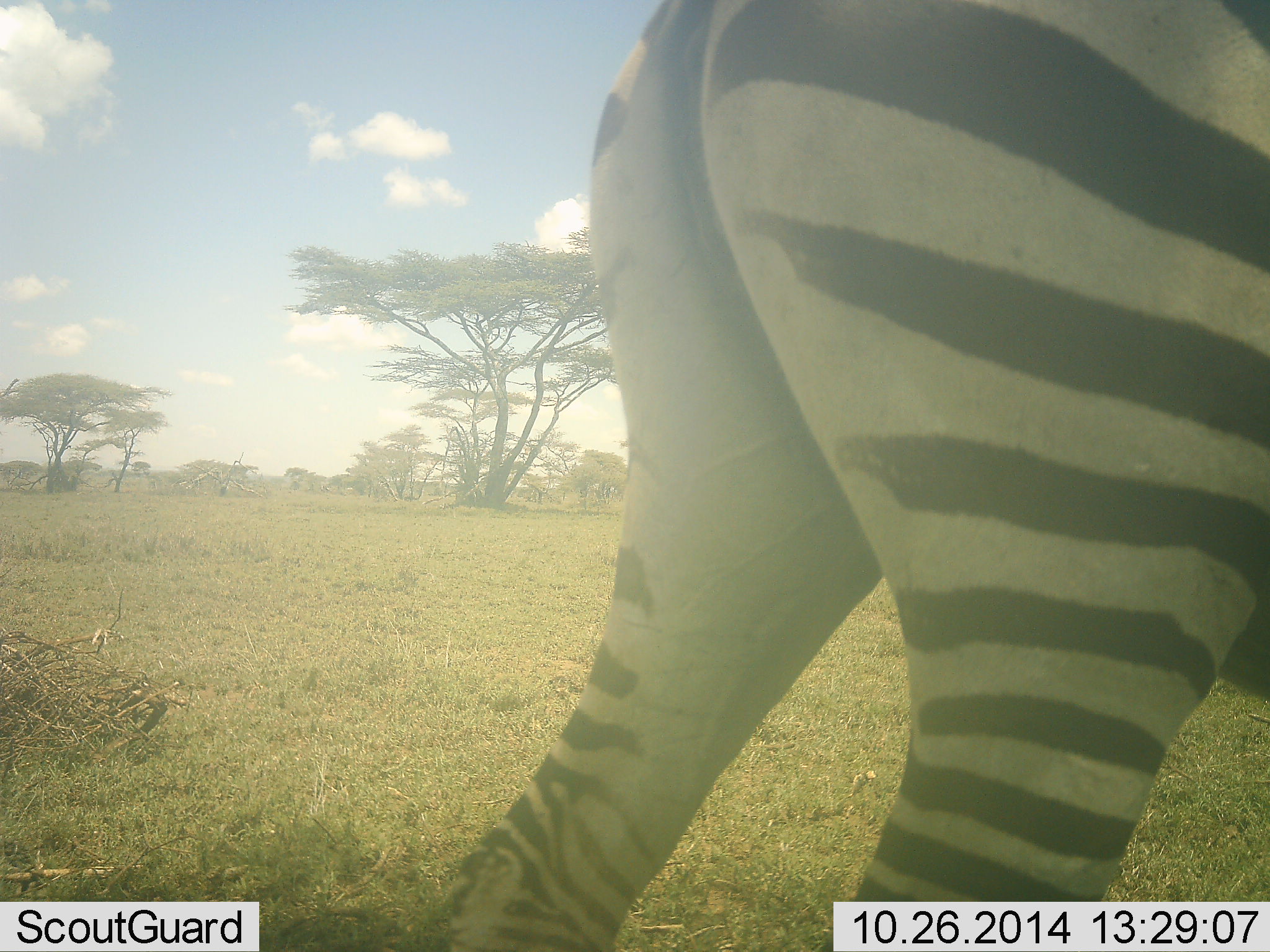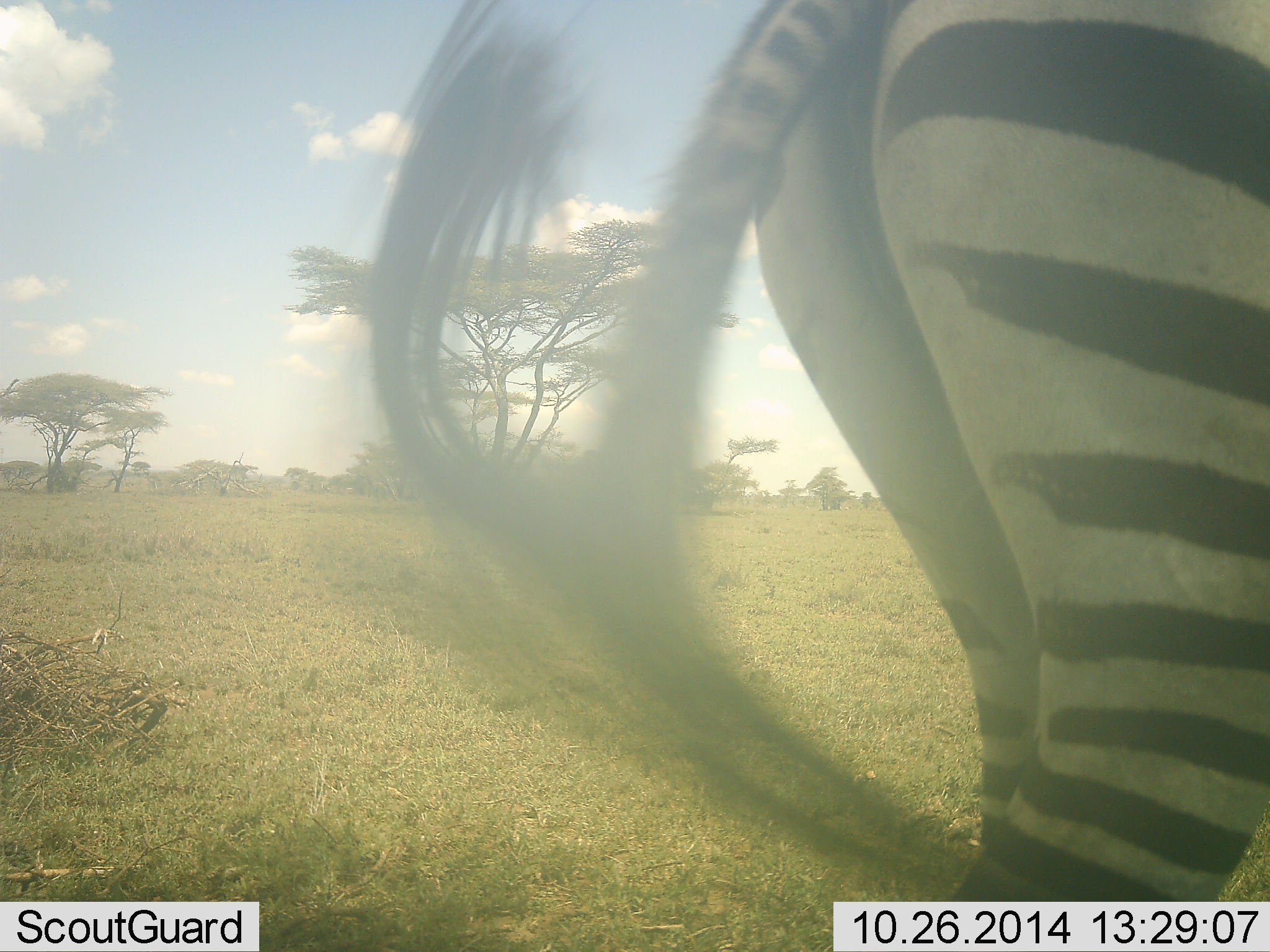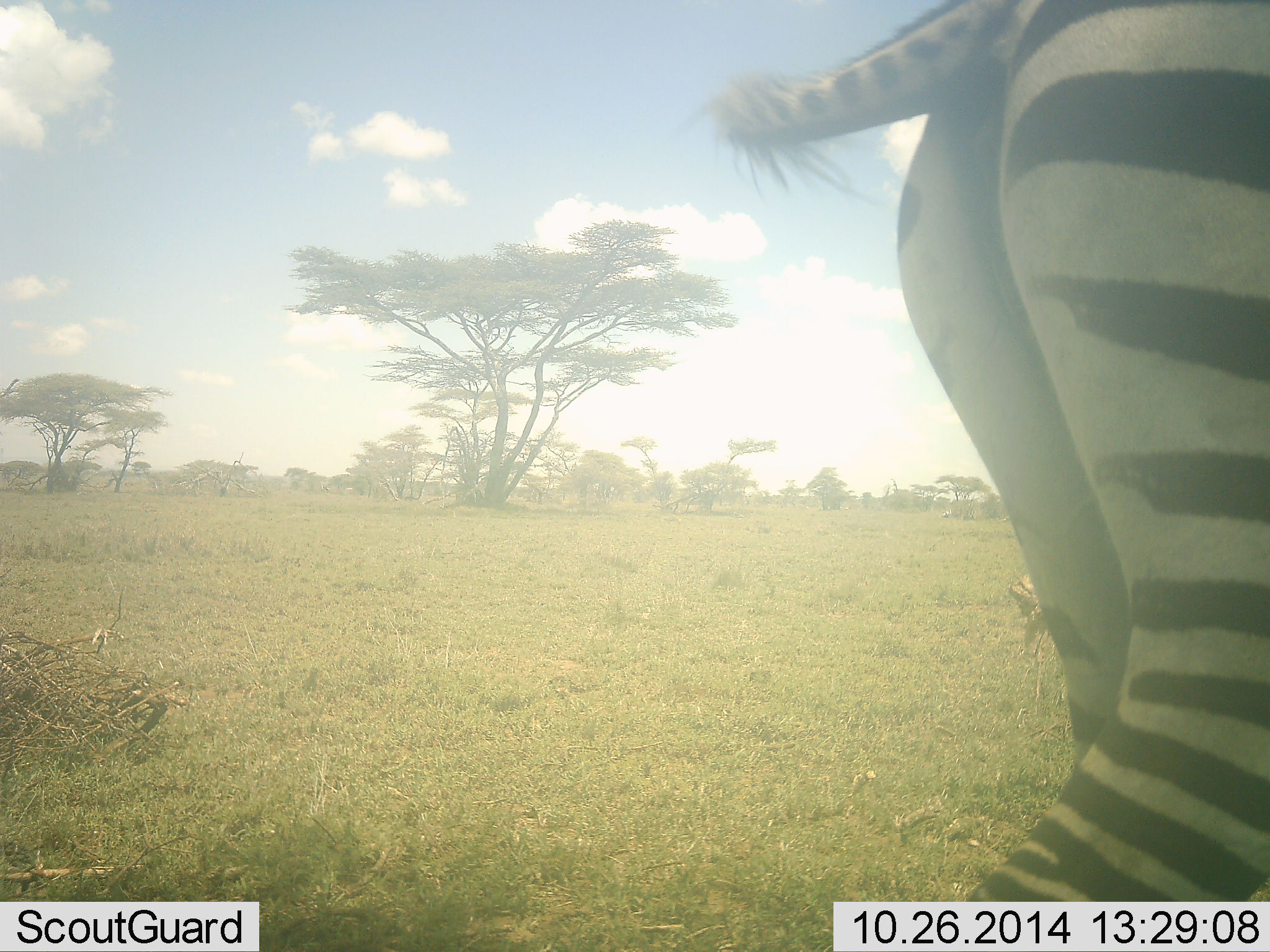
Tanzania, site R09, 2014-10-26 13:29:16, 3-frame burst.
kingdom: Animalia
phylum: Chordata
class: Mammalia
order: Perissodactyla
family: Equidae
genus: Equus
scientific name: Equus quagga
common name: plains zebra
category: zebra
Zebra (plains zebra) (Equus quagga), count 1. Behavior (volunteer vote fractions): standing 36%, resting 0%, moving 73%, interacting 0%. Young present (vote fraction): 0%. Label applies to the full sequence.